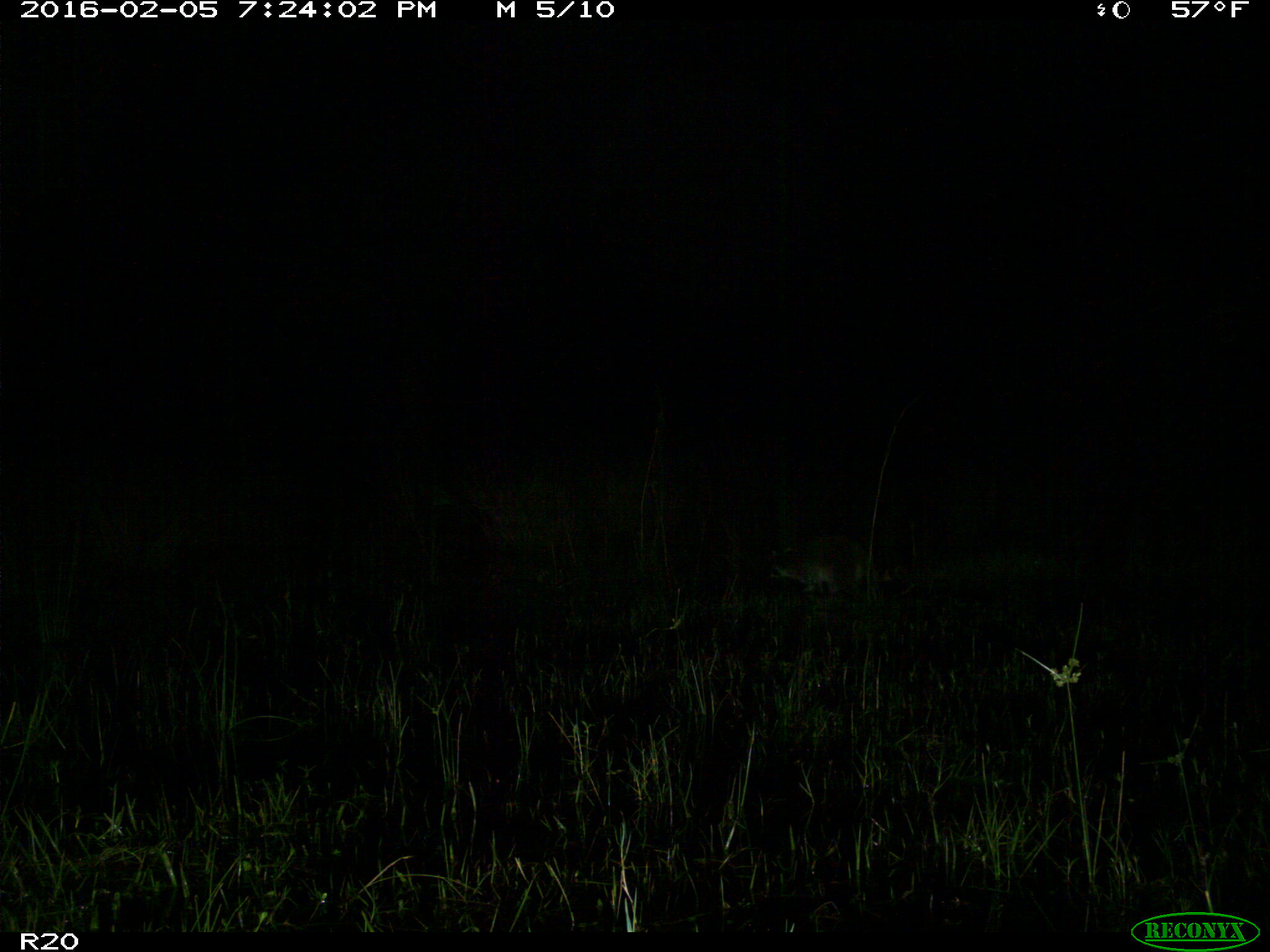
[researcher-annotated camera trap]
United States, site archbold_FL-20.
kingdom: Animalia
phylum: Chordata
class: Mammalia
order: Carnivora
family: Procyonidae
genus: Procyon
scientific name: Procyon lotor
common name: common raccoon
Procyon lotor (common raccoon).